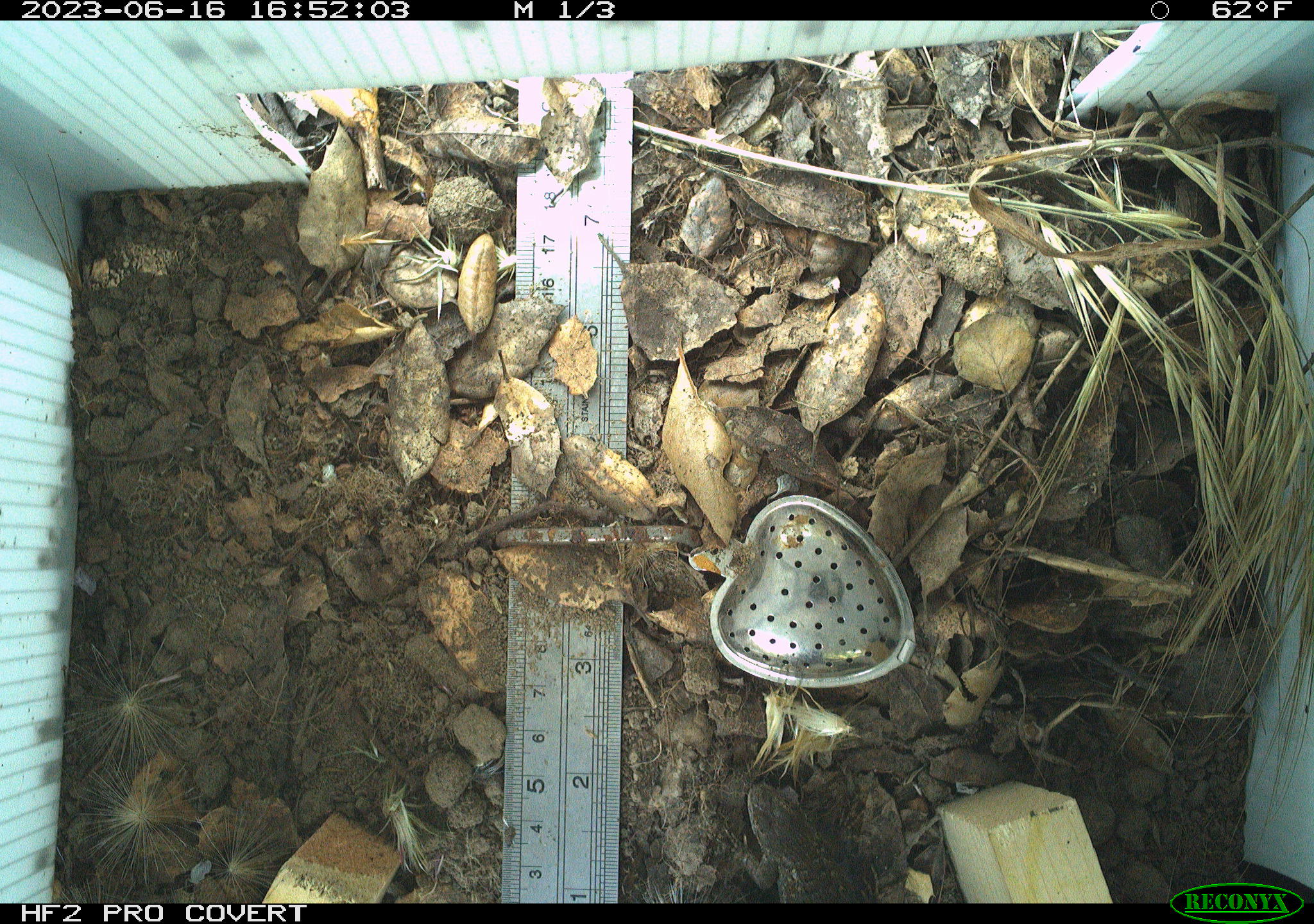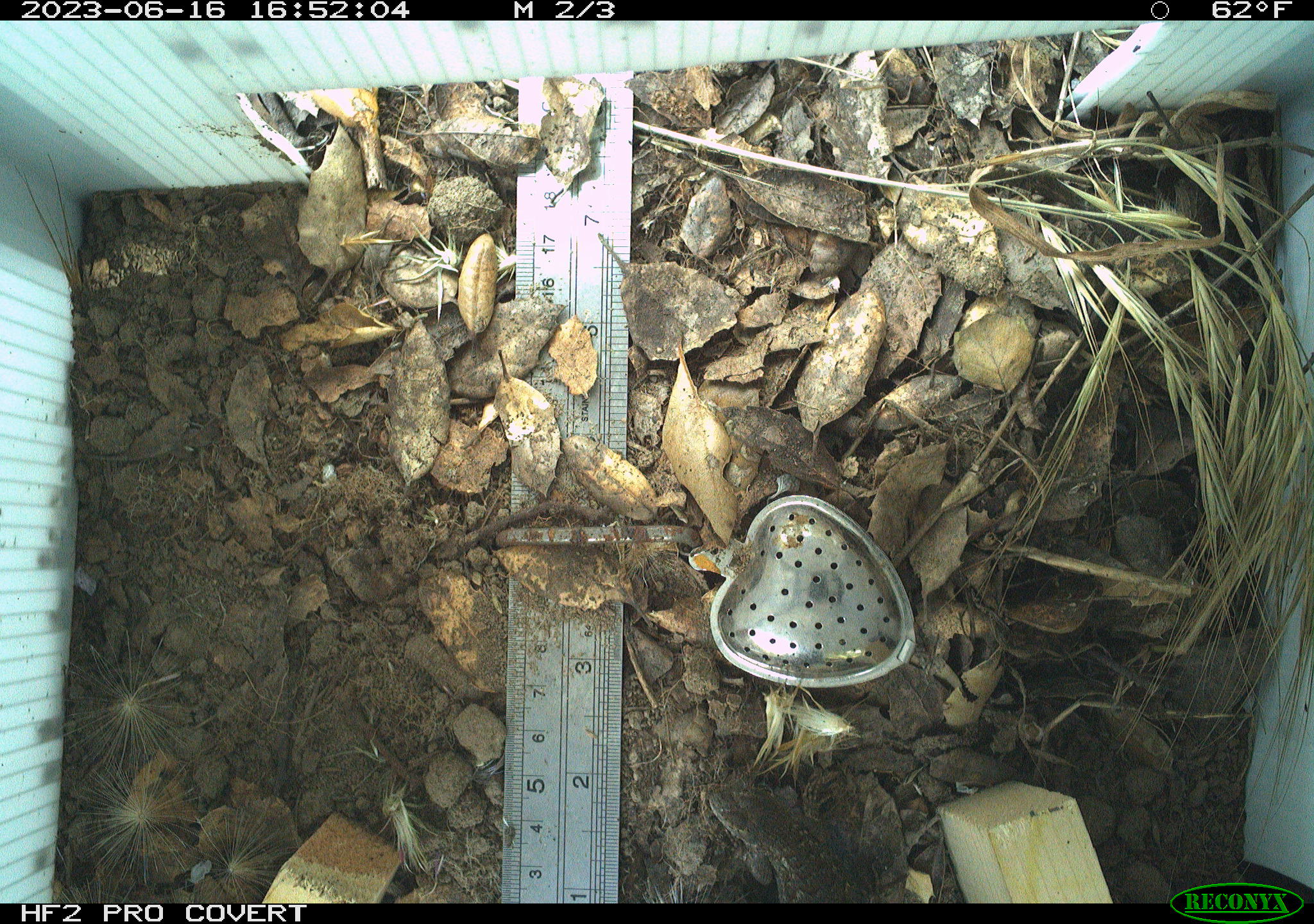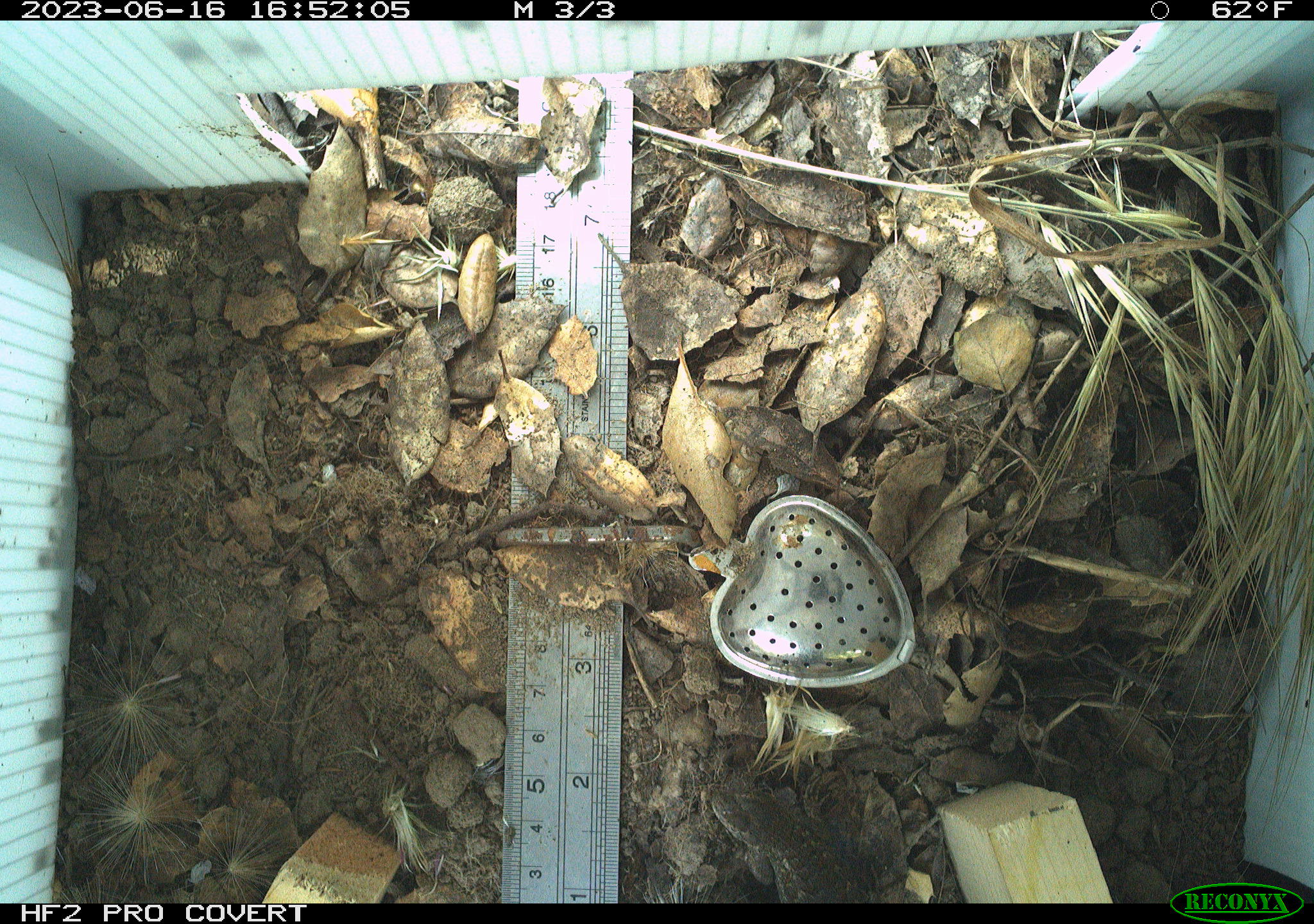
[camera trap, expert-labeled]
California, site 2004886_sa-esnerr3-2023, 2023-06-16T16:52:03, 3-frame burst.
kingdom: Animalia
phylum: Chordata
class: Reptilia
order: Squamata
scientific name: Squamata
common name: lizards and snakes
Lizards and snakes (Squamata).